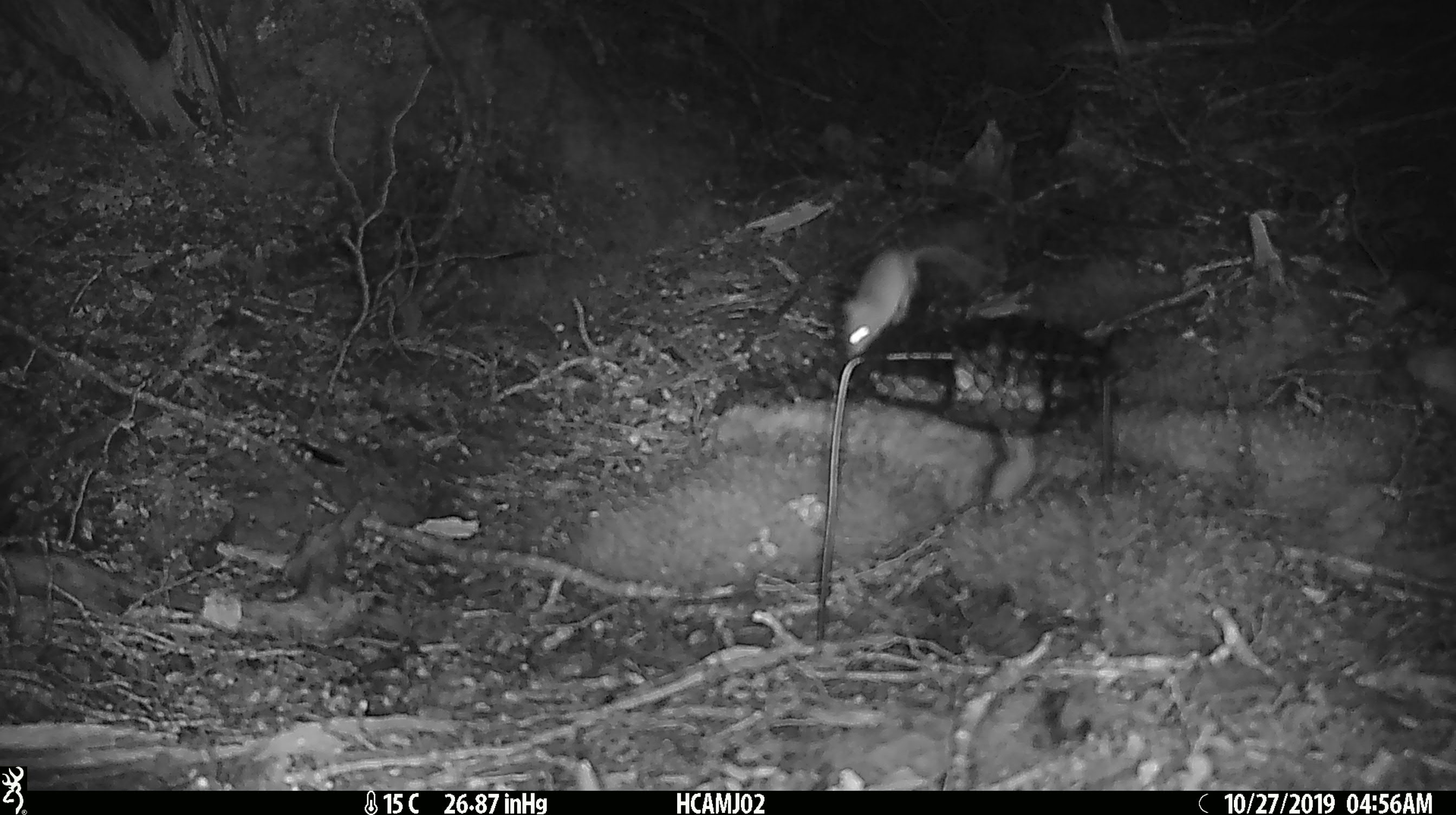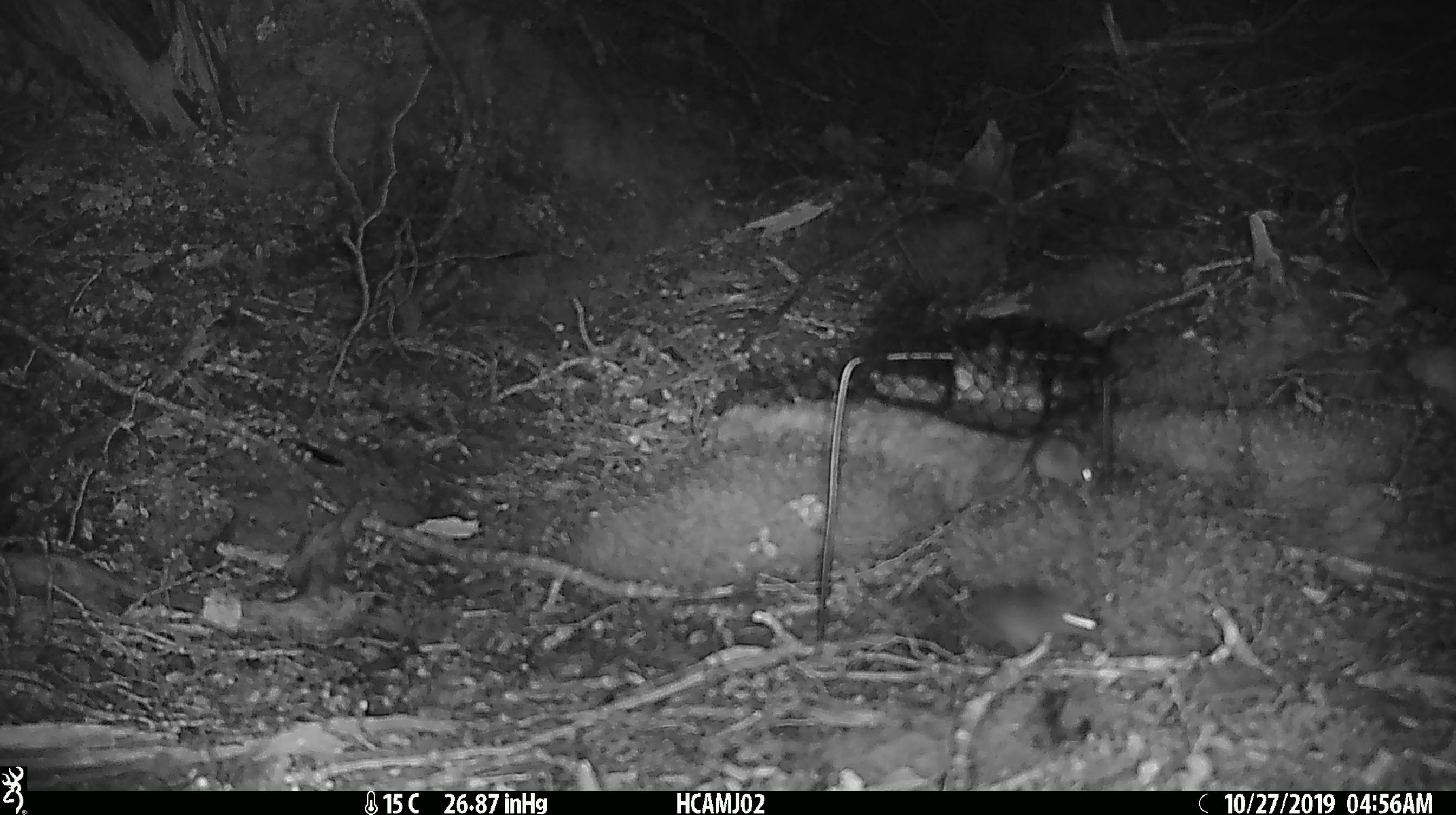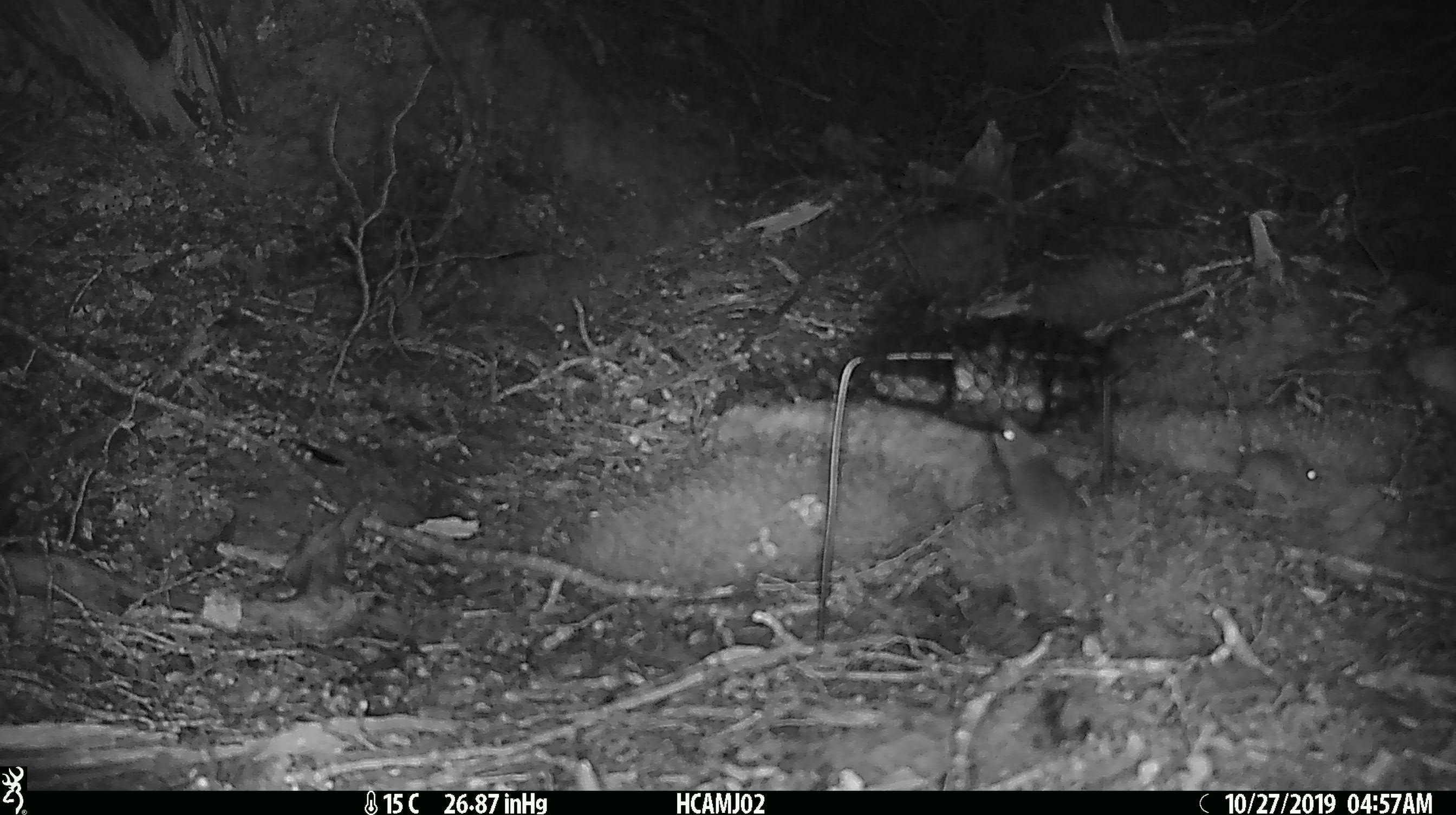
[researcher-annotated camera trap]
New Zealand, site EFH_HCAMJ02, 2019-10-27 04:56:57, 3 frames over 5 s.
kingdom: Animalia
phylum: Chordata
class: Mammalia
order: Rodentia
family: Muridae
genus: Mus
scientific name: Mus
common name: mouse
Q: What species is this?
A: Mouse (Mus).